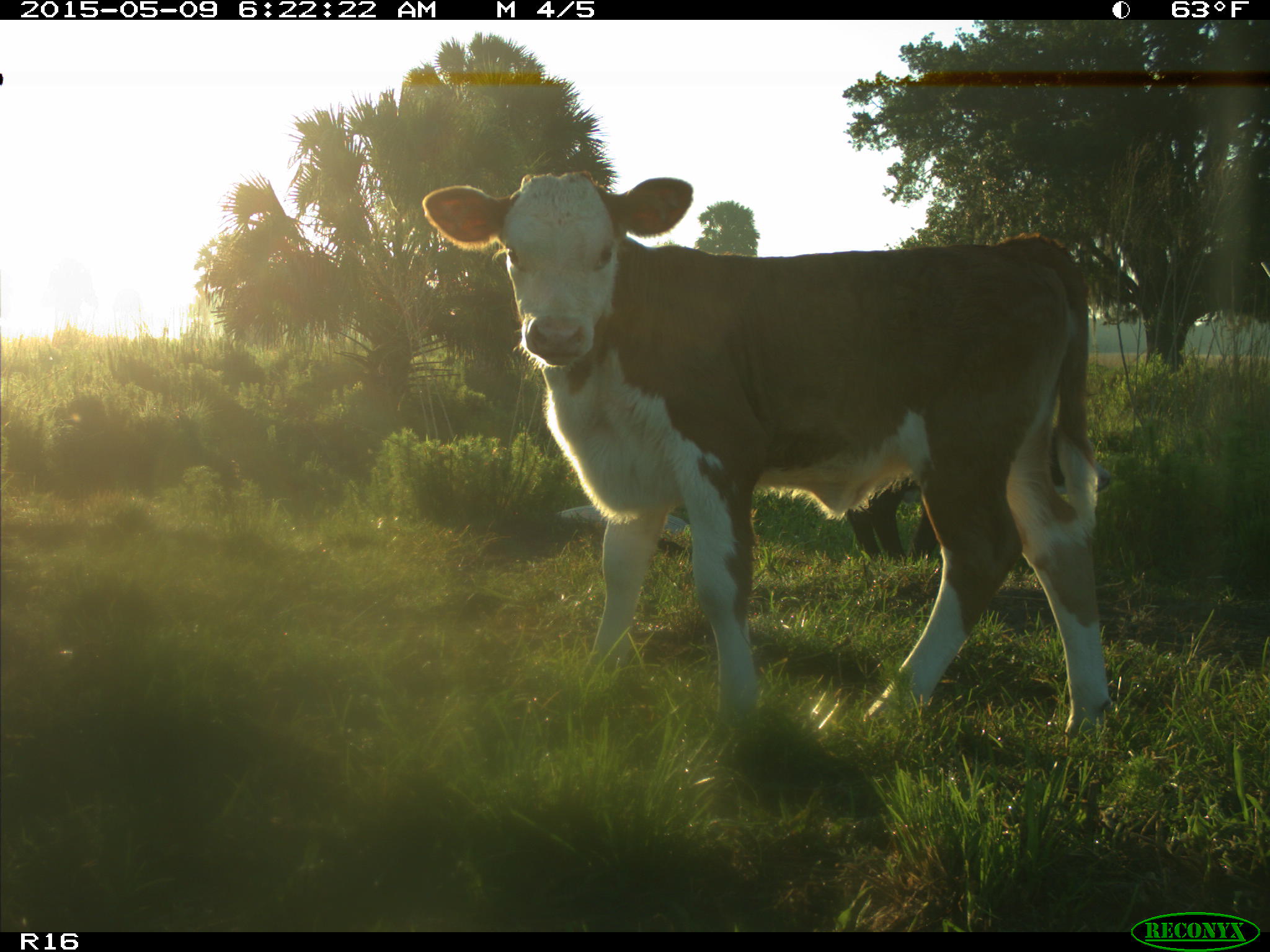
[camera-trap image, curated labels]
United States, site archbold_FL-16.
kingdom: Animalia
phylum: Chordata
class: Mammalia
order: Artiodactyla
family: Bovidae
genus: Bos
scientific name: Bos taurus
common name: domestic cow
Bos taurus (domestic cow).